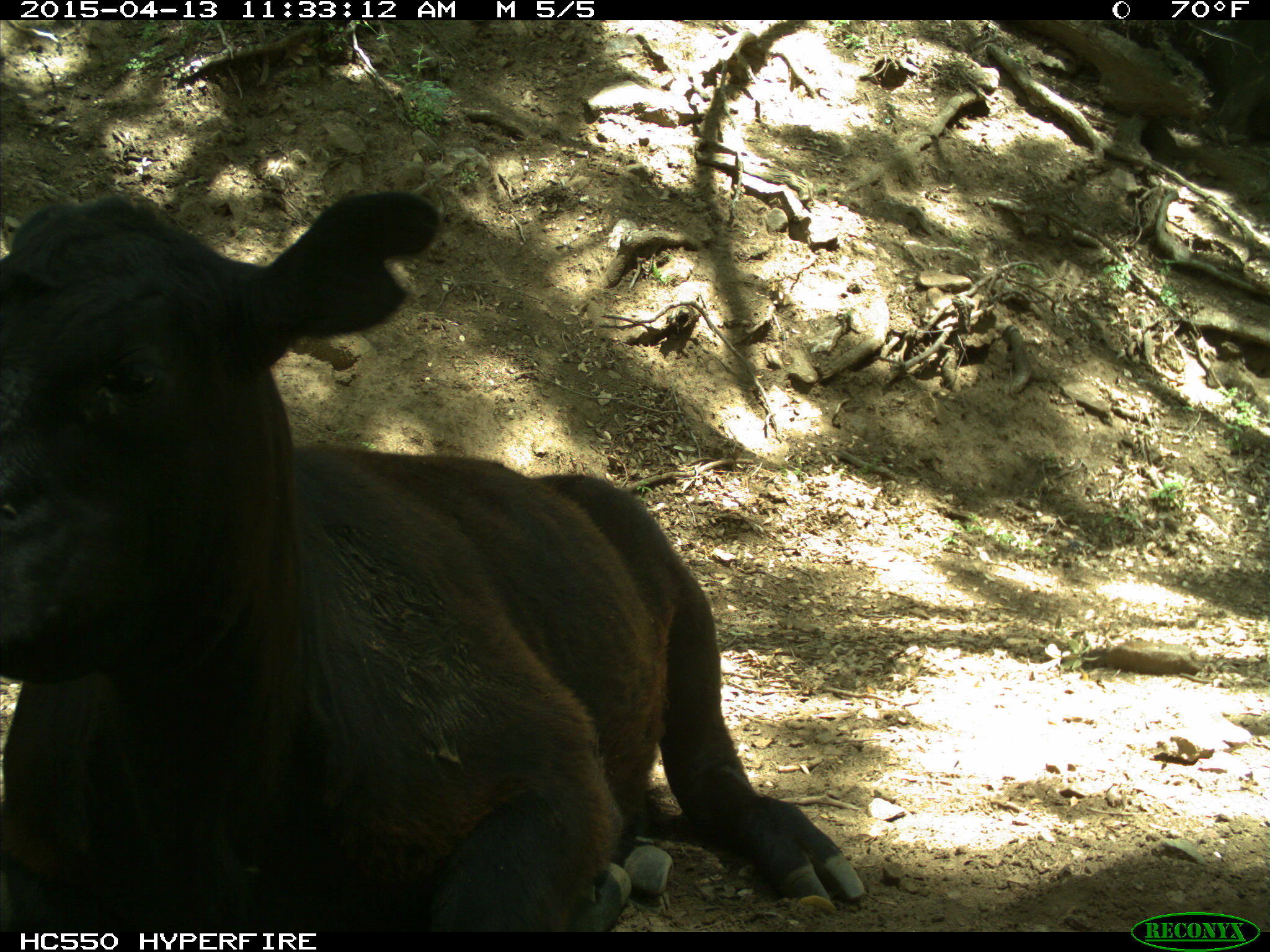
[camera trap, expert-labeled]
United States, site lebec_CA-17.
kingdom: Animalia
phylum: Chordata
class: Mammalia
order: Artiodactyla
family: Bovidae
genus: Bos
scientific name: Bos taurus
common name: domestic cow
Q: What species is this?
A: Bos taurus (domestic cow).